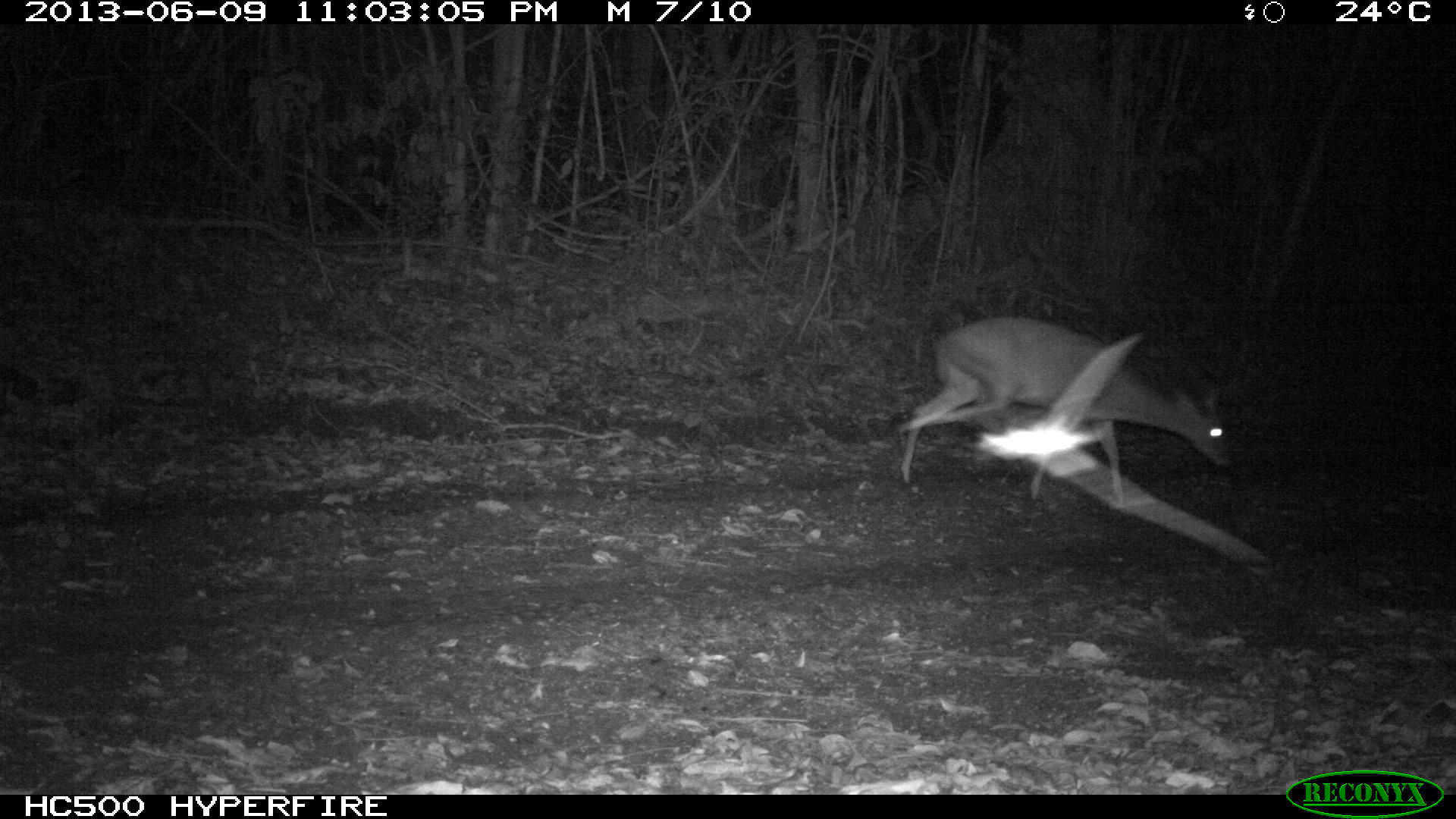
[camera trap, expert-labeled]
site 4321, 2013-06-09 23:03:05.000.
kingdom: Animalia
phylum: Chordata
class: Mammalia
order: Artiodactyla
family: Cervidae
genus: Mazama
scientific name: Mazama temama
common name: central american red brocket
Mazama temama (central american red brocket), count 1, sex male.